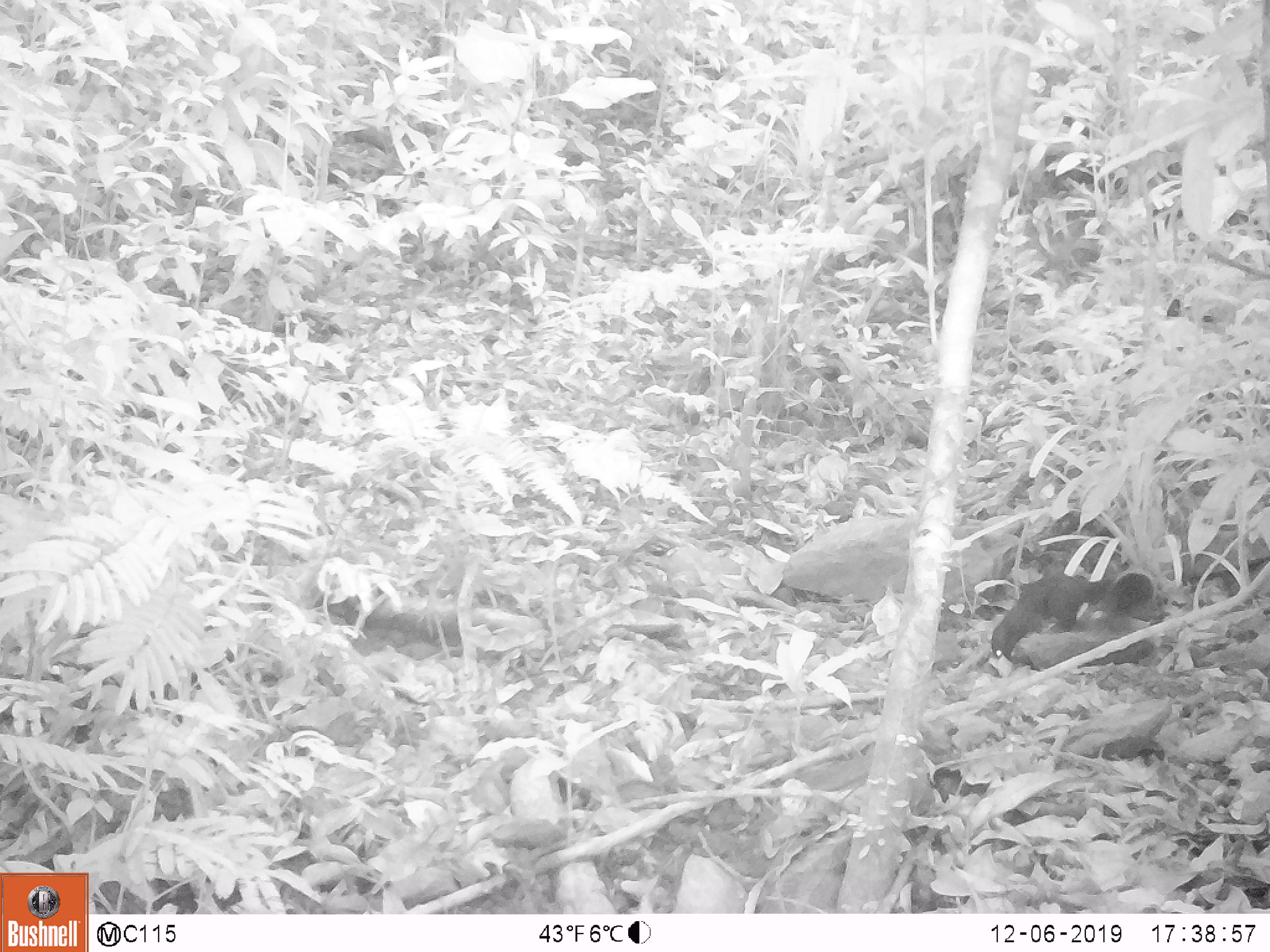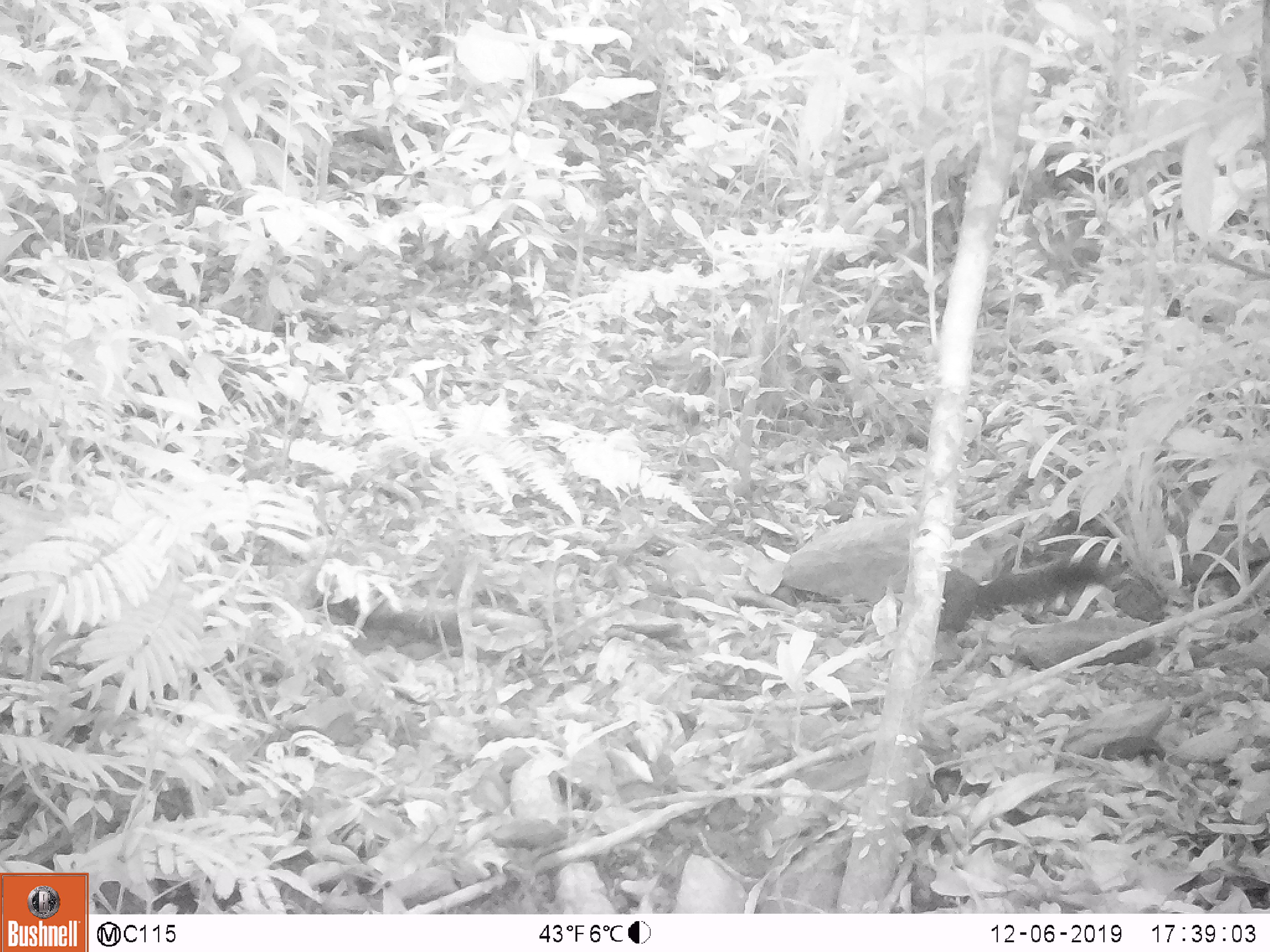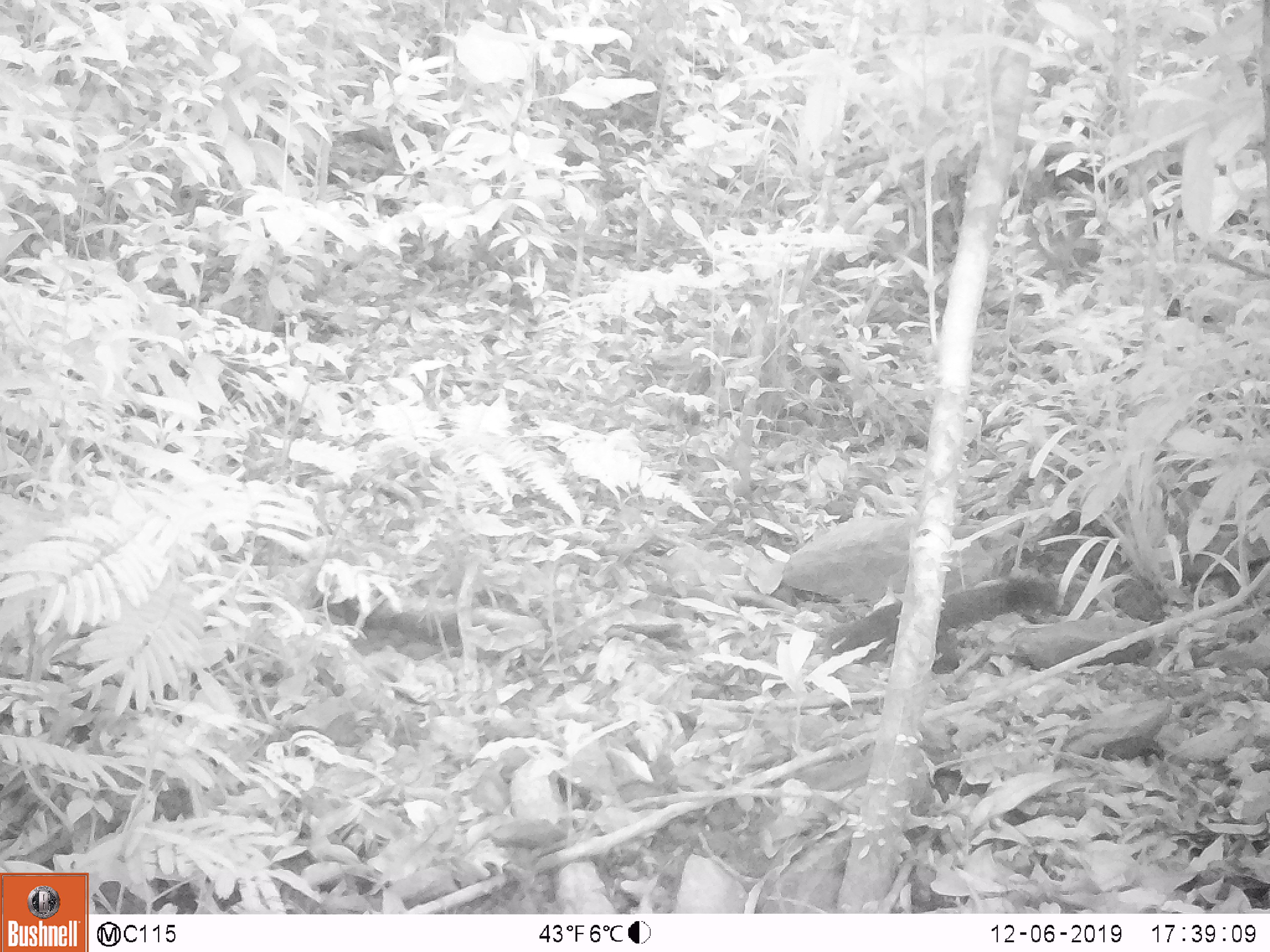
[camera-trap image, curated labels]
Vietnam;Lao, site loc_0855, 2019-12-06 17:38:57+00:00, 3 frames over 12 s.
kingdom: Animalia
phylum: Chordata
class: Mammalia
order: Rodentia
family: Sciuridae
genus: Sciurus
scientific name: Sciurus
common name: squirrel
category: unidentified squirrel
Unidentified squirrel (squirrel) (Sciurus). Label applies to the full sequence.